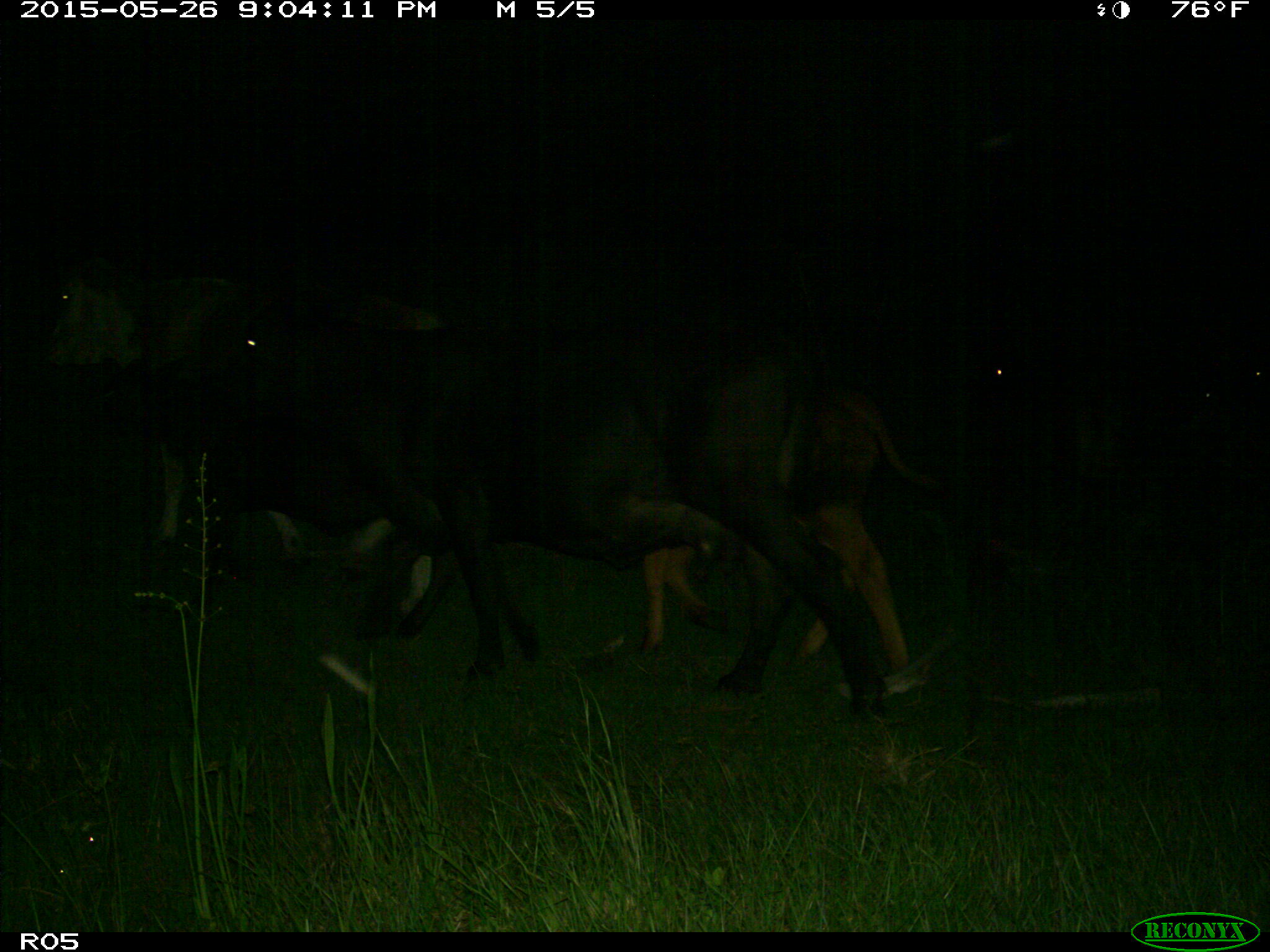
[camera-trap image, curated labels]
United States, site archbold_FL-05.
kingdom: Animalia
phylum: Chordata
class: Mammalia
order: Artiodactyla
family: Bovidae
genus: Bos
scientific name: Bos taurus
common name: domestic cow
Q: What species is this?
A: Bos taurus (domestic cow).